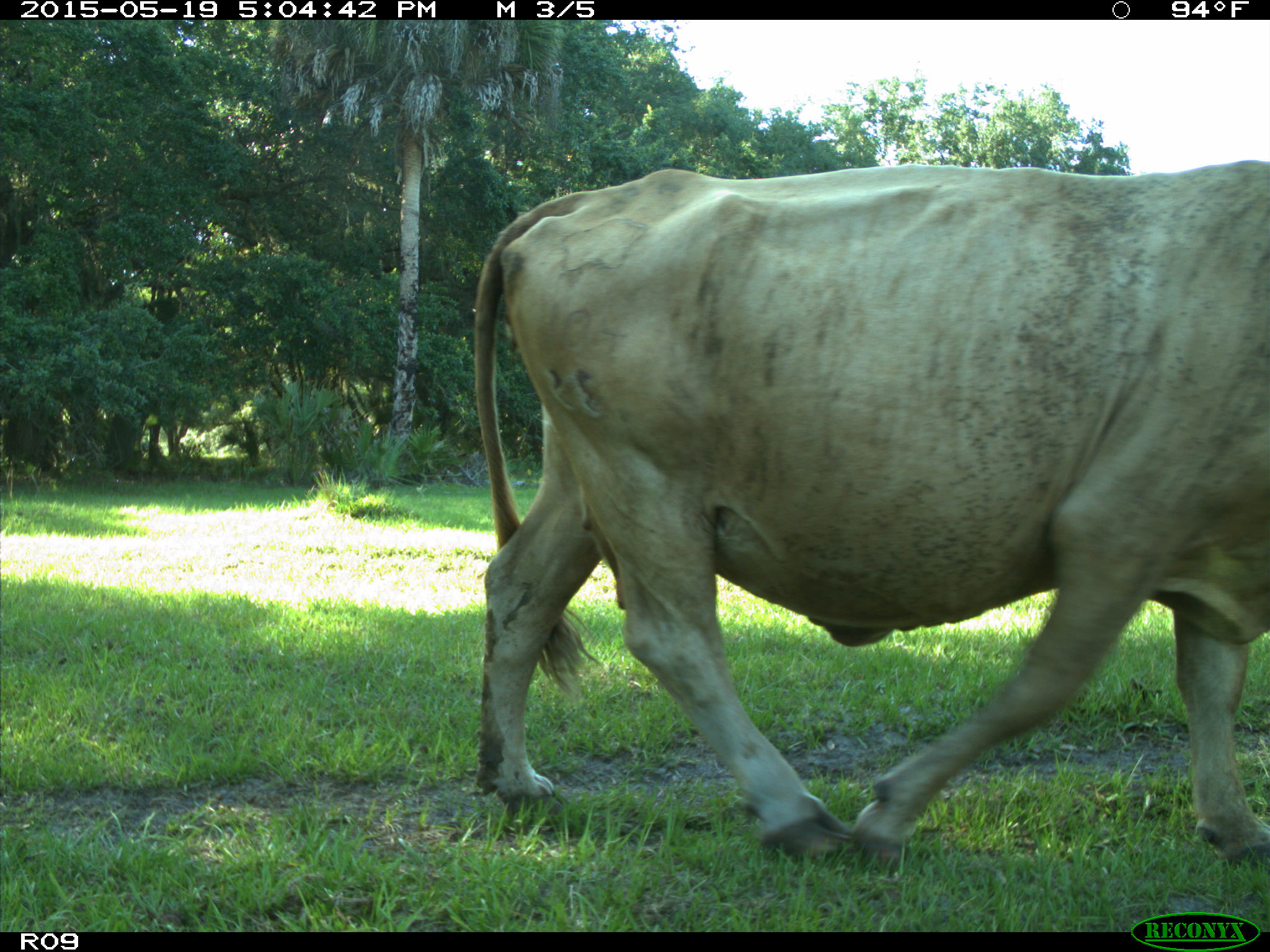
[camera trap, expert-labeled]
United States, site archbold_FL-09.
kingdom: Animalia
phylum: Chordata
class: Mammalia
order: Artiodactyla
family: Bovidae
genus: Bos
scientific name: Bos taurus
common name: domestic cow